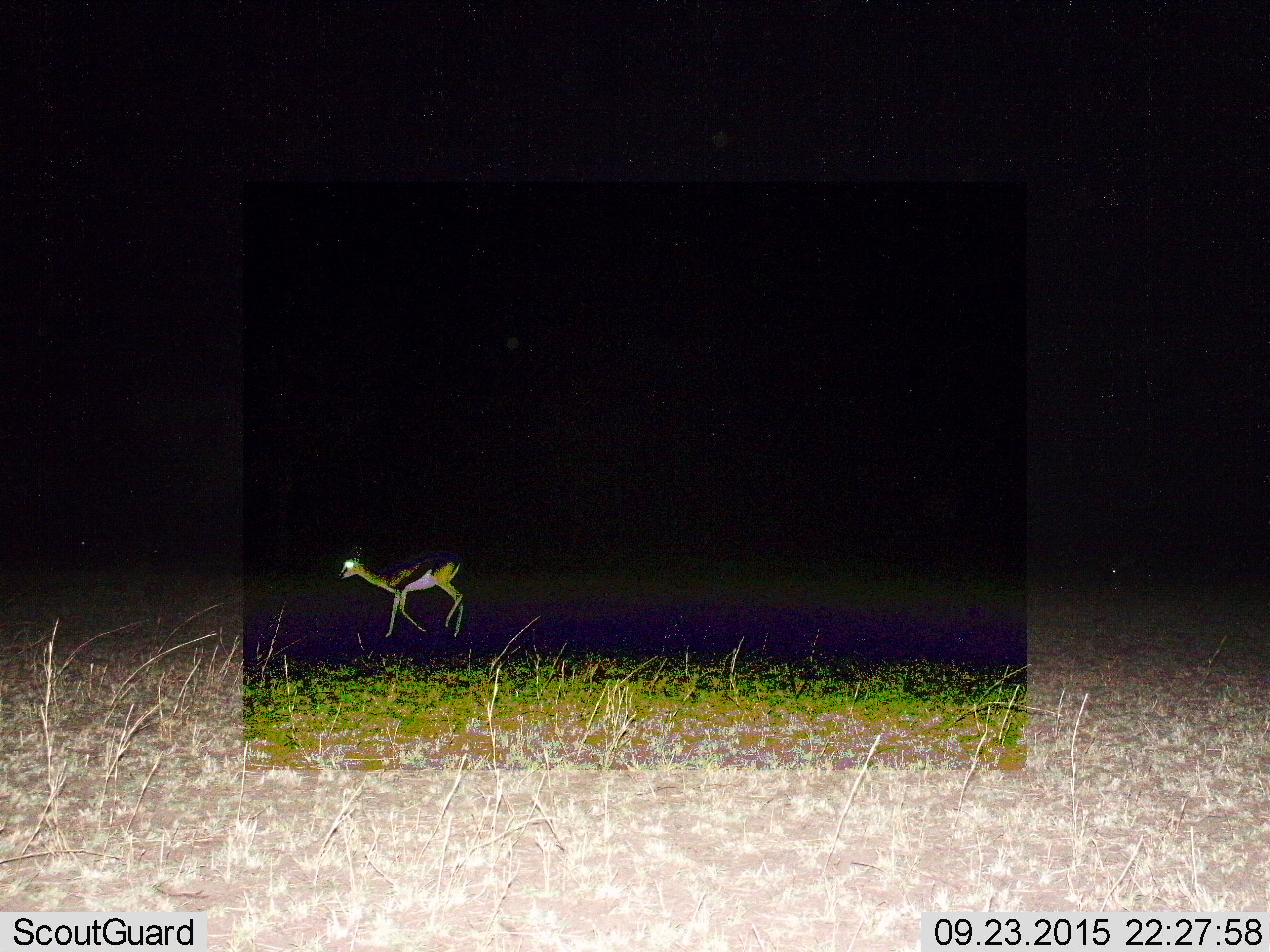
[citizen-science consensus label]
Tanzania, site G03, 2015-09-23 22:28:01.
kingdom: Animalia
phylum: Chordata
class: Mammalia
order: Artiodactyla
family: Bovidae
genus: Eudorcas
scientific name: Eudorcas thomsonii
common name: thomson's gazelle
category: gazellethomsons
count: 1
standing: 12%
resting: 0%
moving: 100%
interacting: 0%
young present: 6%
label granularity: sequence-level